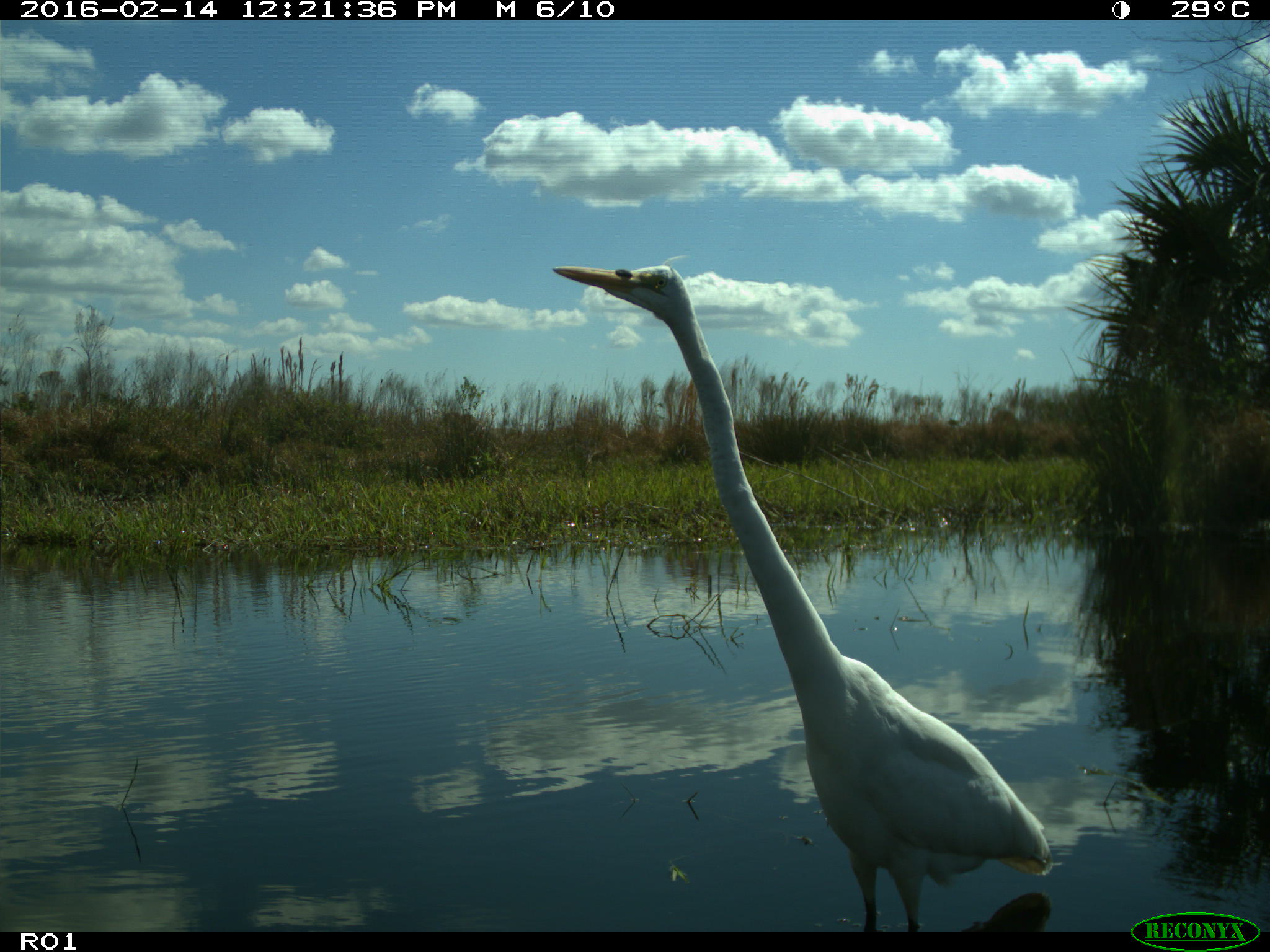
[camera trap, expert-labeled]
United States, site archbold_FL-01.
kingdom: Animalia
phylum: Chordata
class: Aves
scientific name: Aves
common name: birds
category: unidentified bird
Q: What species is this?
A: Unidentified bird (birds) (Aves).